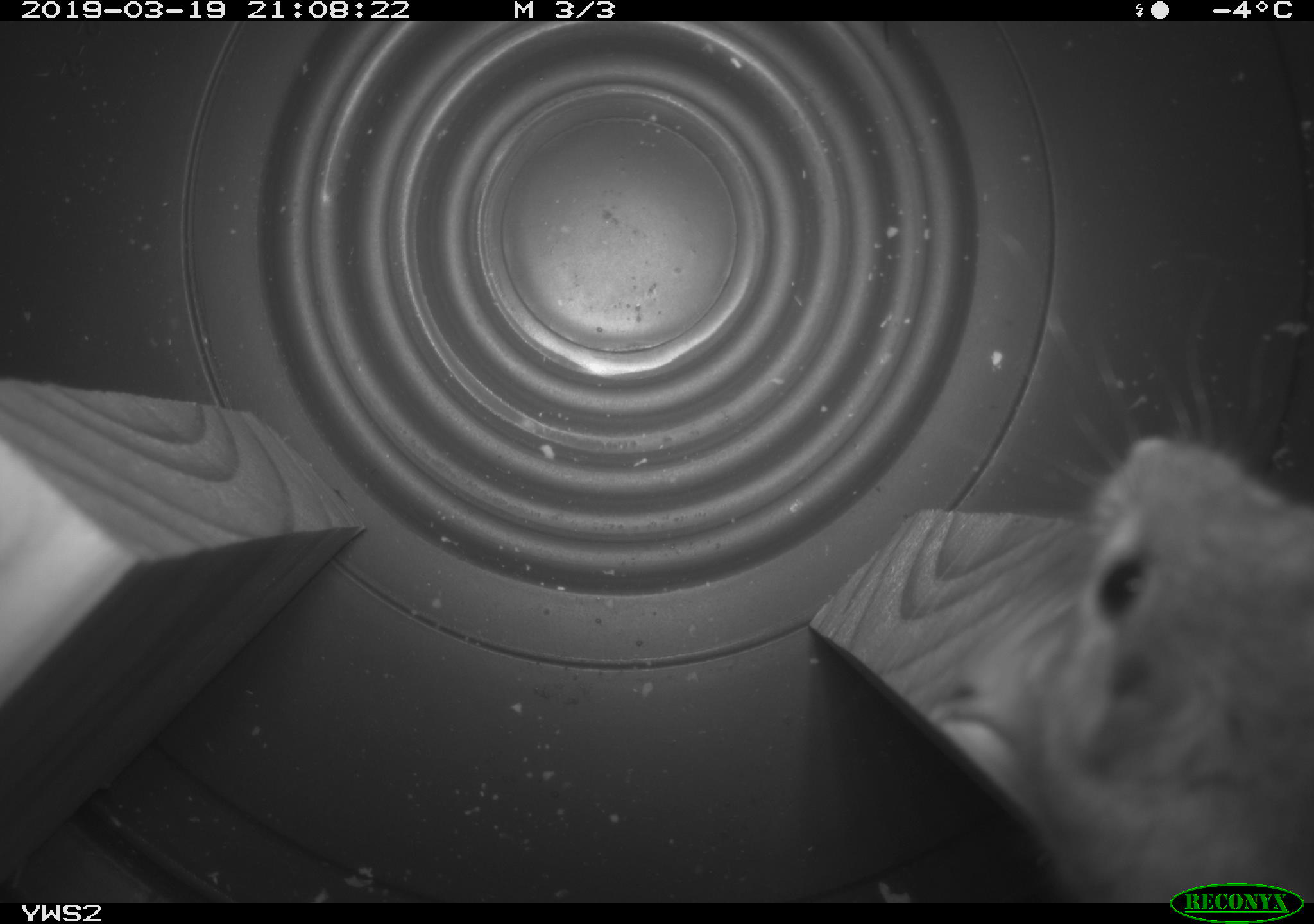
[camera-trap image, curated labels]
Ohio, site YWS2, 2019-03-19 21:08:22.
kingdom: Animalia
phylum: Chordata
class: Mammalia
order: Rodentia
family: Cricetidae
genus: Peromyscus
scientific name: Peromyscus leucopus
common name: white-footed mouse